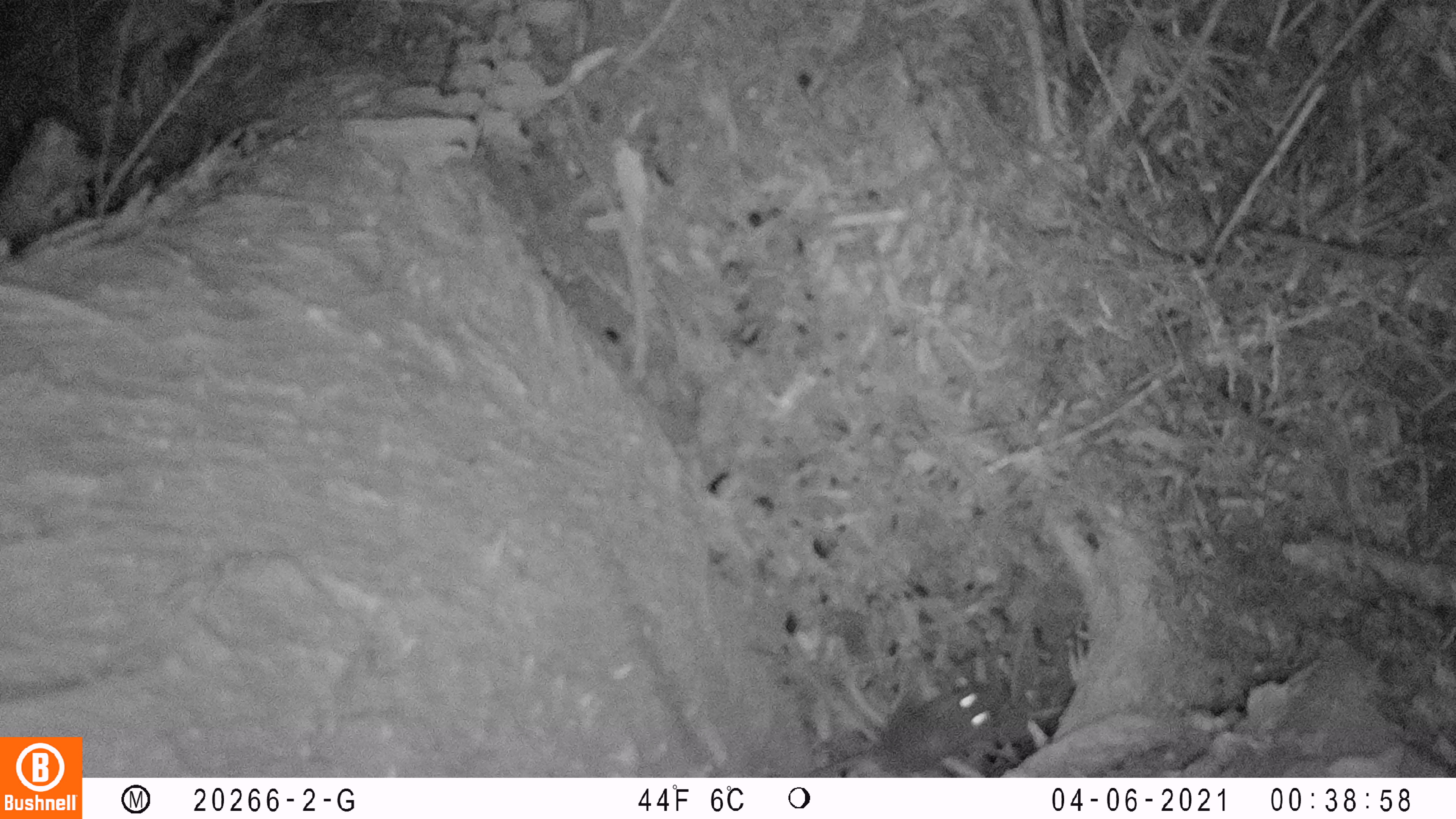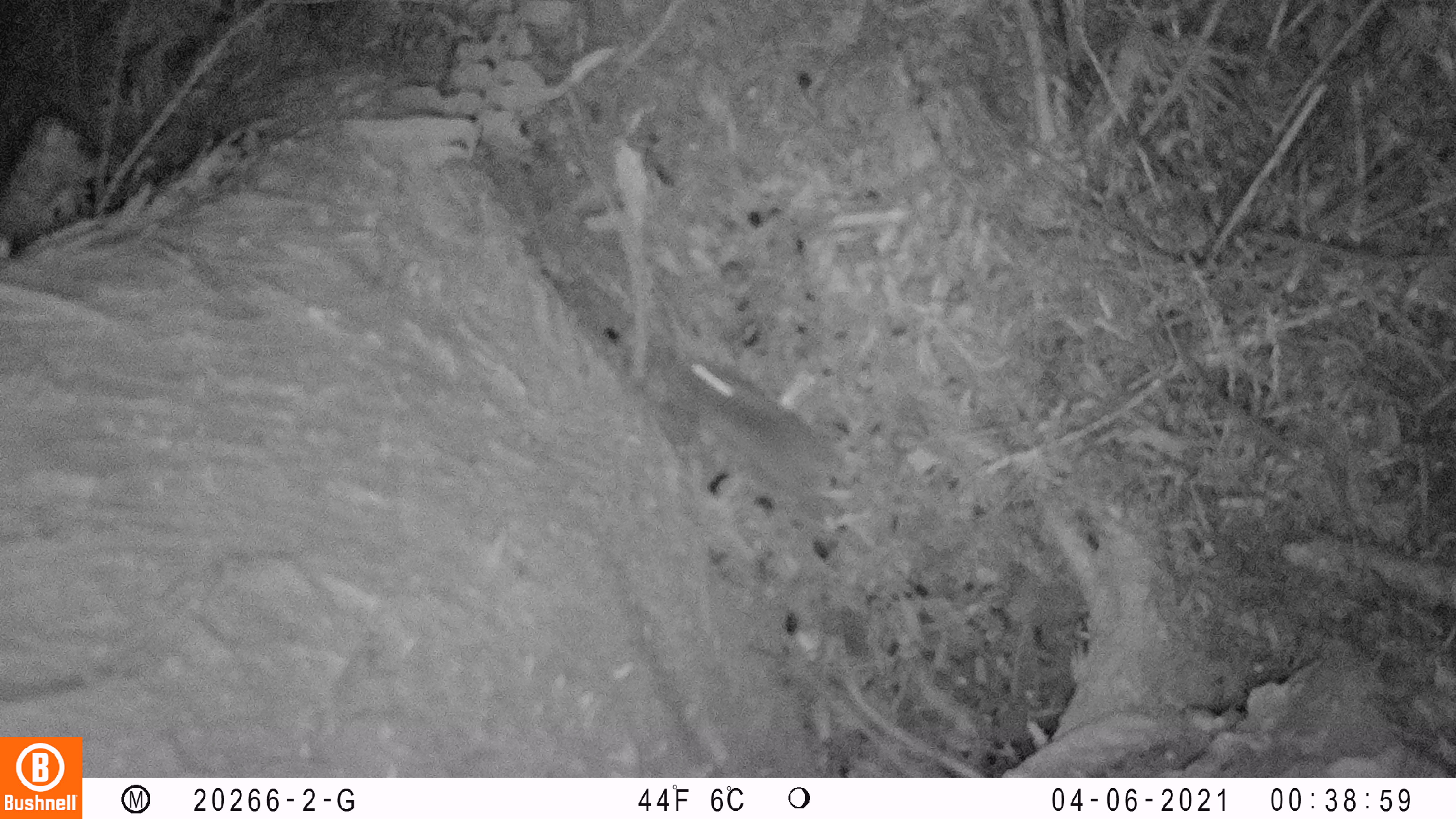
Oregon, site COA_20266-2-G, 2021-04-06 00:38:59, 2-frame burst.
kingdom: Animalia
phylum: Chordata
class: Mammalia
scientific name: Mammalia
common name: small mammal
Small mammal (Mammalia).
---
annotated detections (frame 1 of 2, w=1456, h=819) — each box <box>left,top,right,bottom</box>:
small mammal: <box>790,659,1035,777</box>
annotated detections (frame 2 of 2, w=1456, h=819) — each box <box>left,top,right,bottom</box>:
small mammal: <box>615,302,918,558</box>